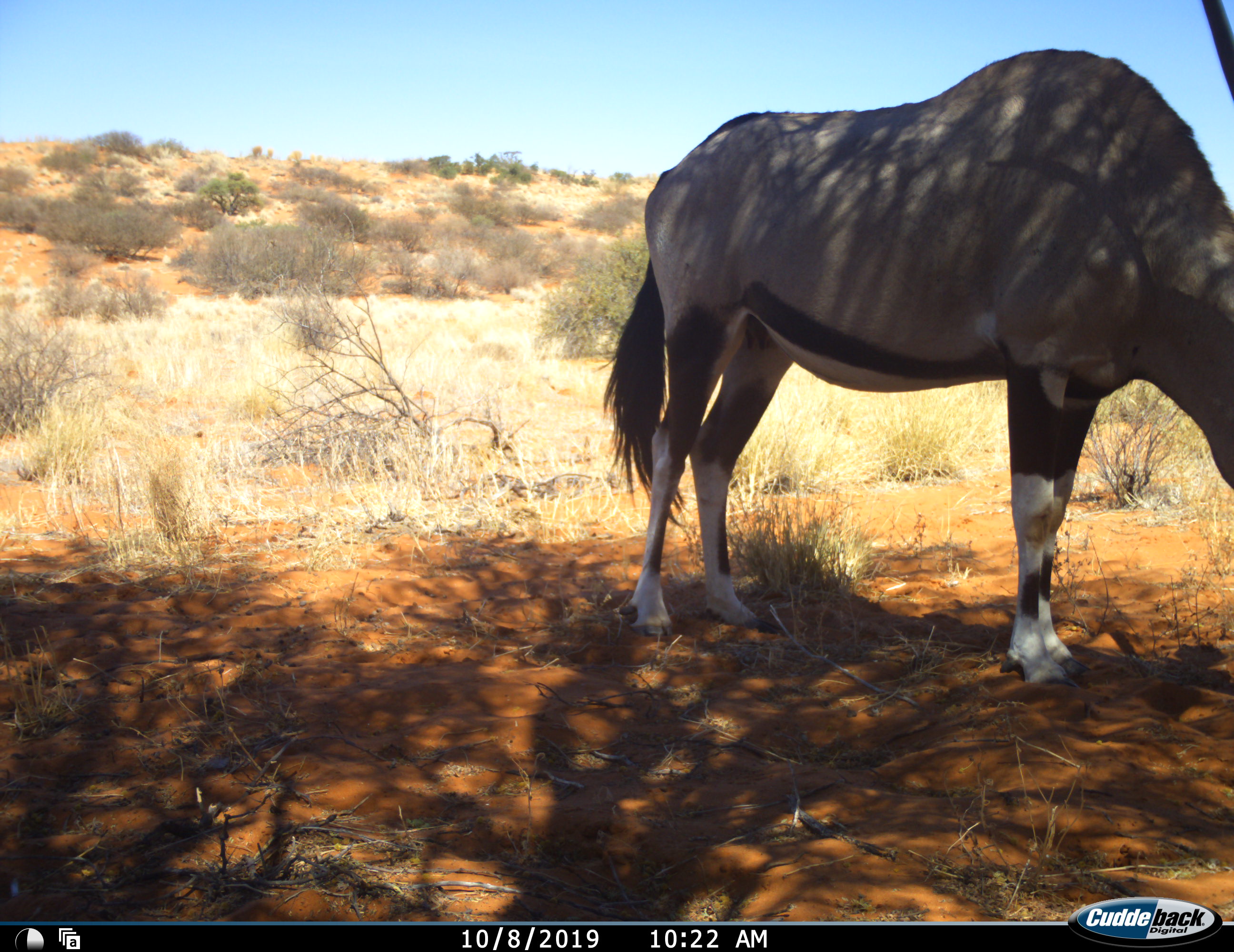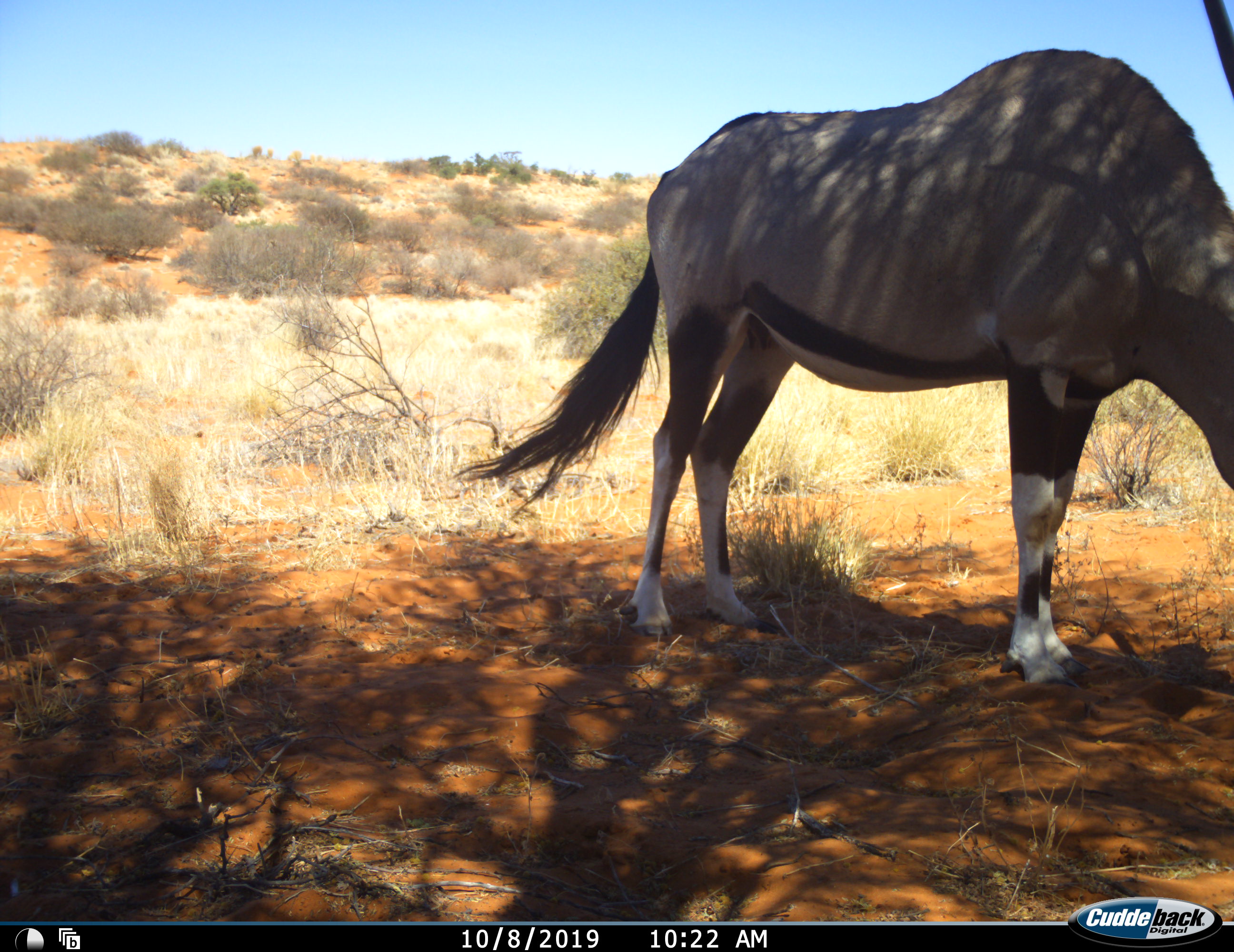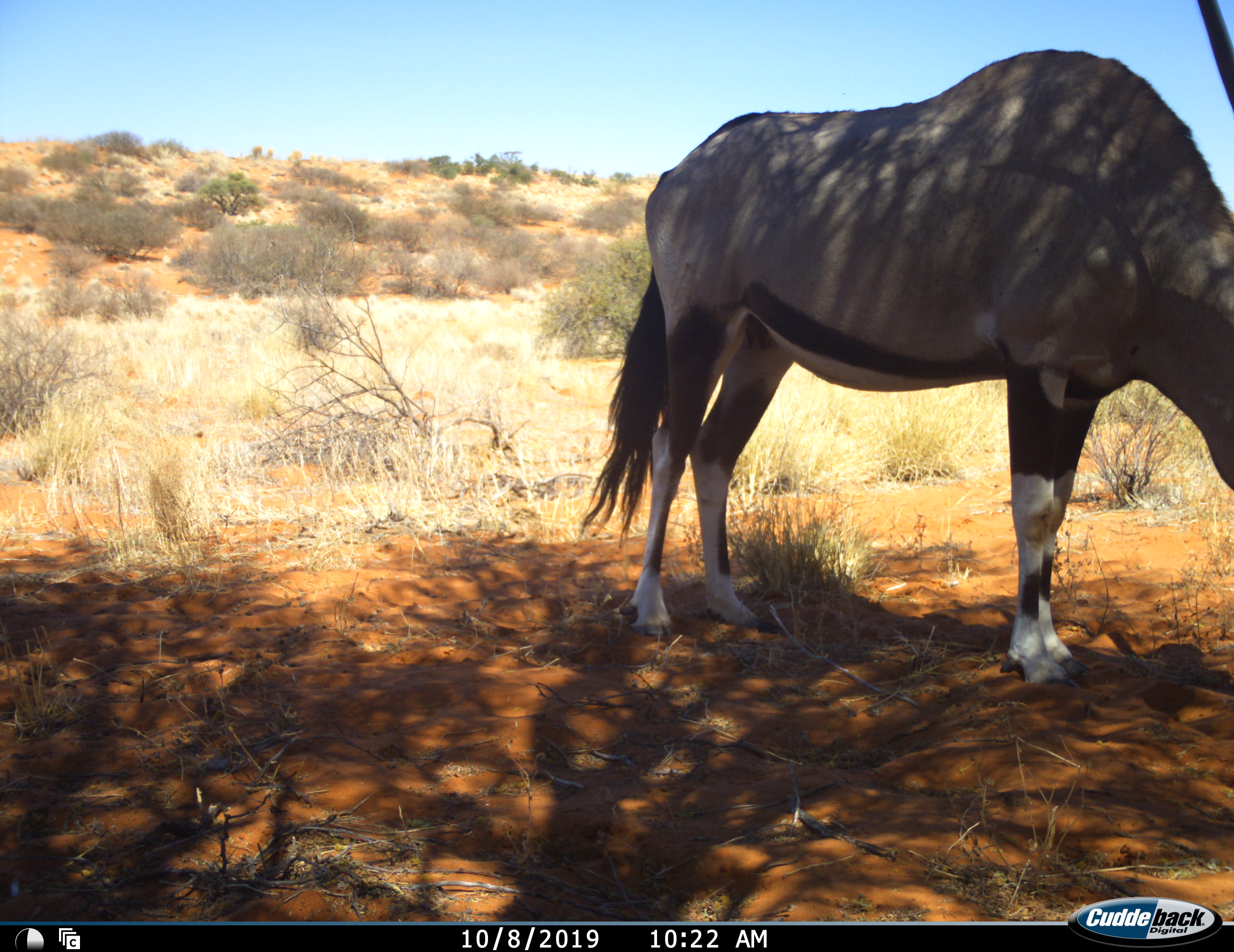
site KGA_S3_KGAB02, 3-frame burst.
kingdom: Animalia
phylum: Chordata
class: Mammalia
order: Artiodactyla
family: Bovidae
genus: Oryx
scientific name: Oryx gazella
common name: gemsbok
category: oryx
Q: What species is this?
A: Oryx (gemsbok) (Oryx gazella).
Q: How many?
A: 1.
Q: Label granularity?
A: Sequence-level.